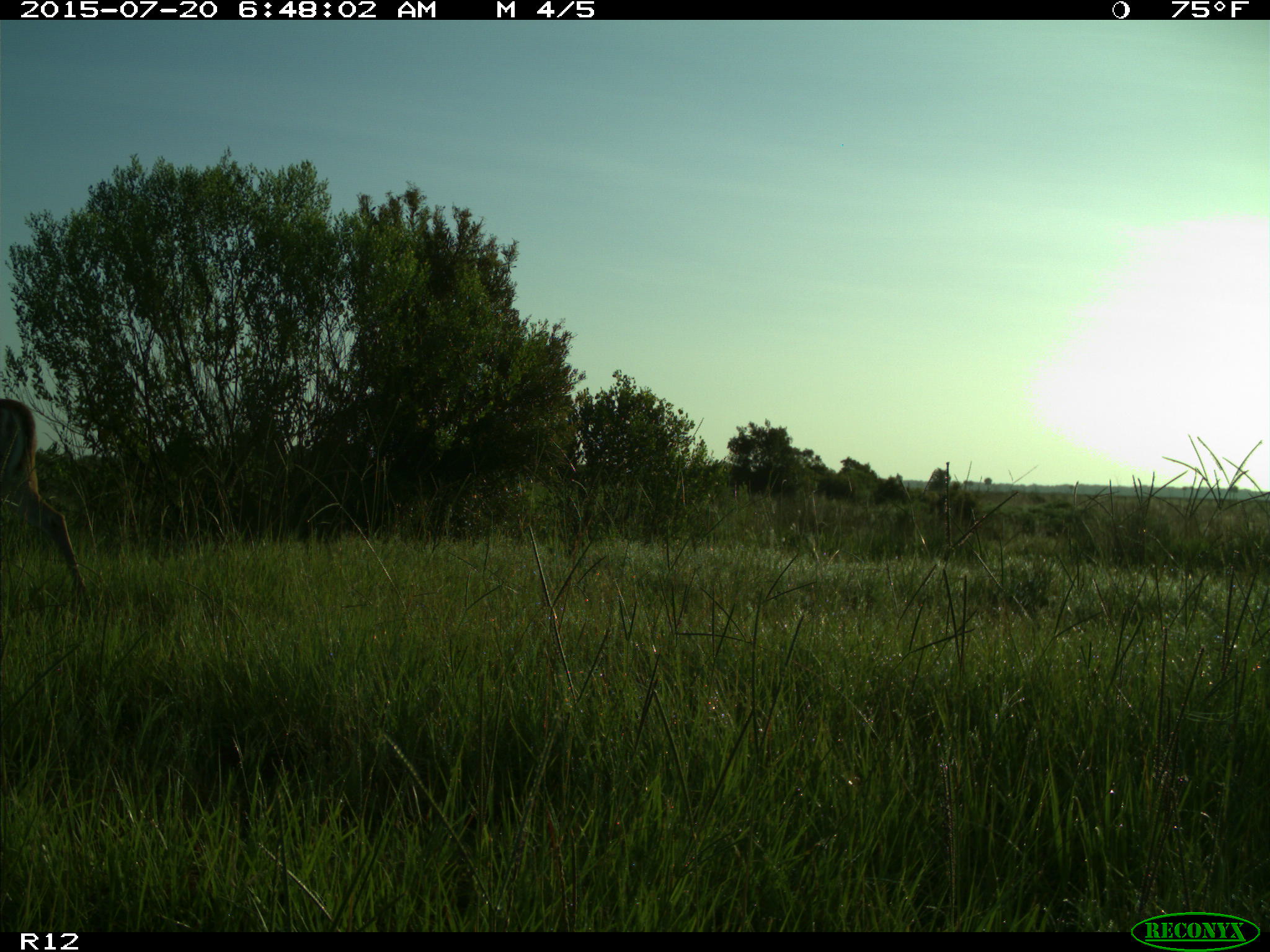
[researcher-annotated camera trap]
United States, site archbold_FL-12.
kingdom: Animalia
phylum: Chordata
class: Mammalia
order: Artiodactyla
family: Cervidae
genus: Odocoileus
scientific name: Odocoileus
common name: deer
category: unidentified deer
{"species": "unidentified deer (deer) (Odocoileus)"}